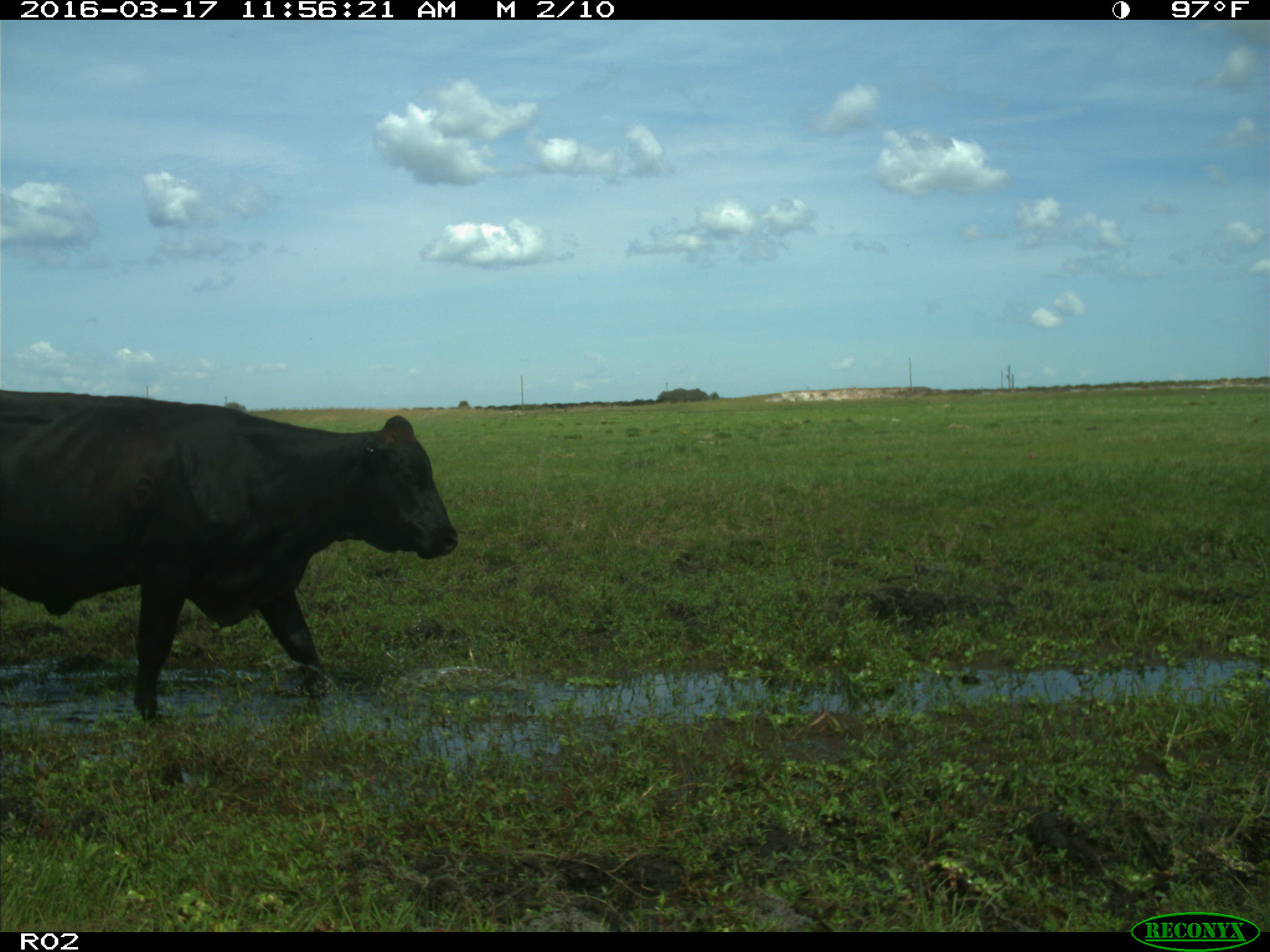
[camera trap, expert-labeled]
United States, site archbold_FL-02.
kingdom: Animalia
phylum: Chordata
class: Mammalia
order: Artiodactyla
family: Bovidae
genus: Bos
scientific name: Bos taurus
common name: domestic cow